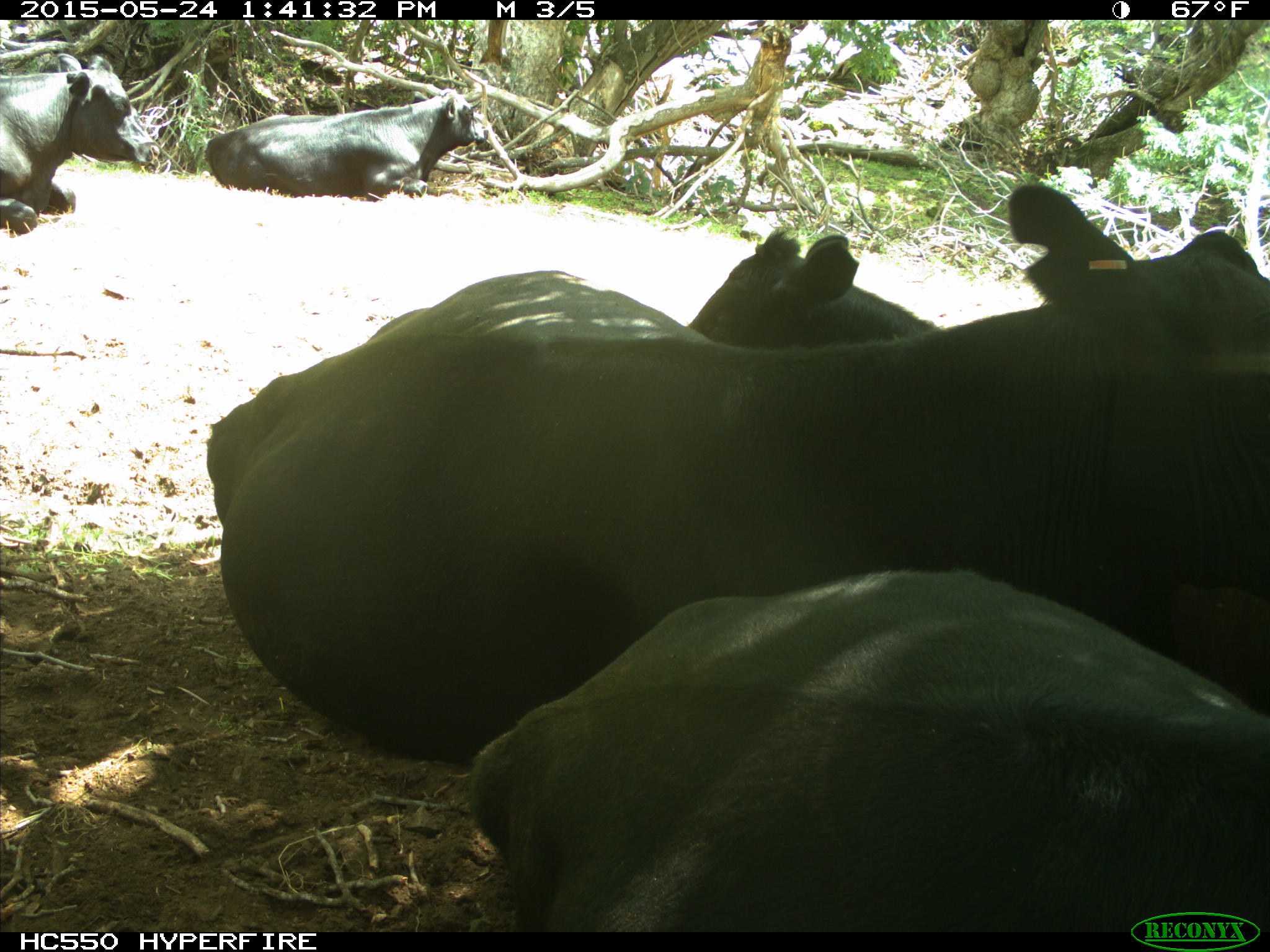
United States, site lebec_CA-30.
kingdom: Animalia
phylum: Chordata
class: Mammalia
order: Artiodactyla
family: Bovidae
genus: Bos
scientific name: Bos taurus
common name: domestic cow